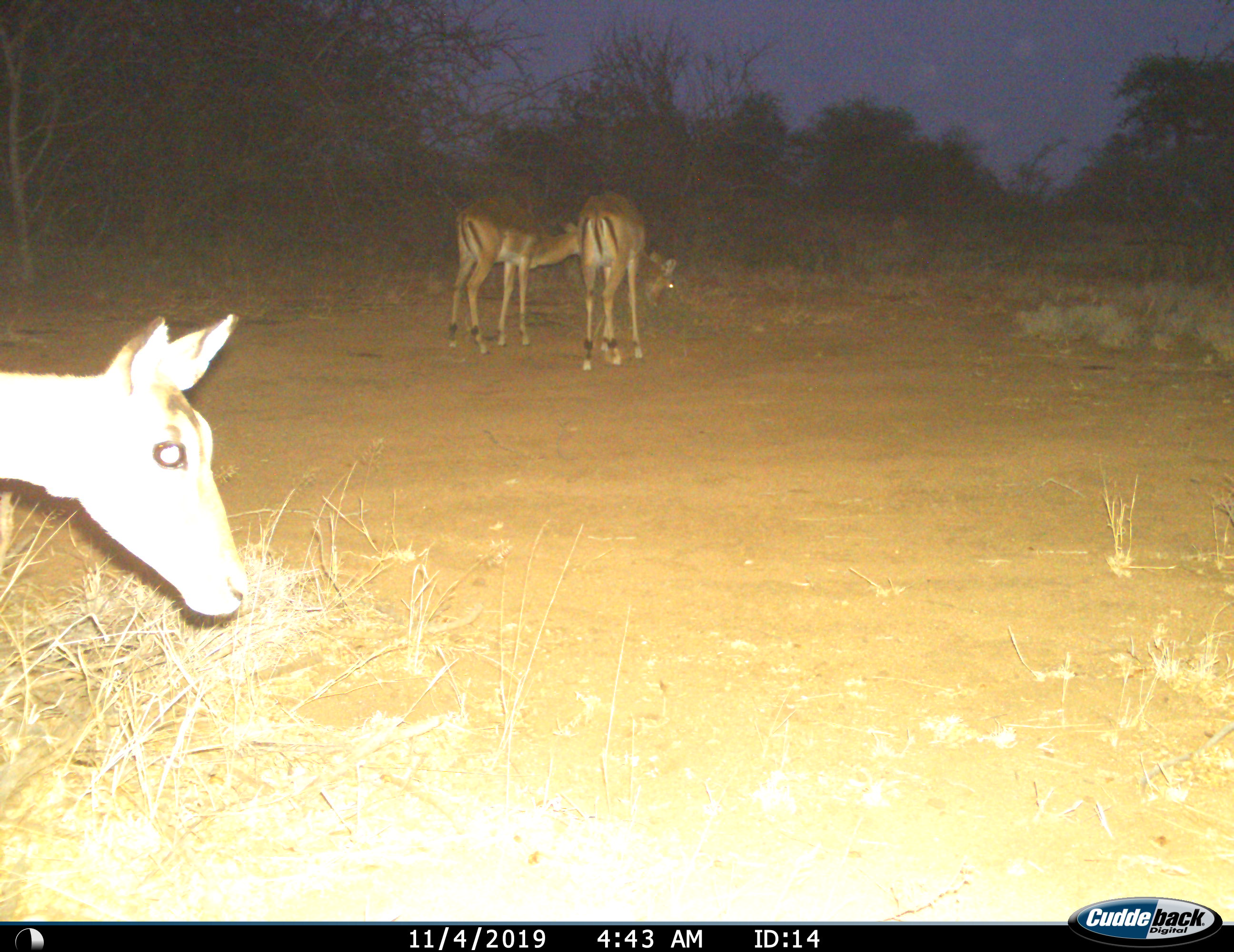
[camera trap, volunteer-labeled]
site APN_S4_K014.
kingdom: Animalia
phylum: Chordata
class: Mammalia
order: Artiodactyla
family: Bovidae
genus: Aepyceros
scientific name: Aepyceros melampus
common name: impala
Impala (Aepyceros melampus), count 3. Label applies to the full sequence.